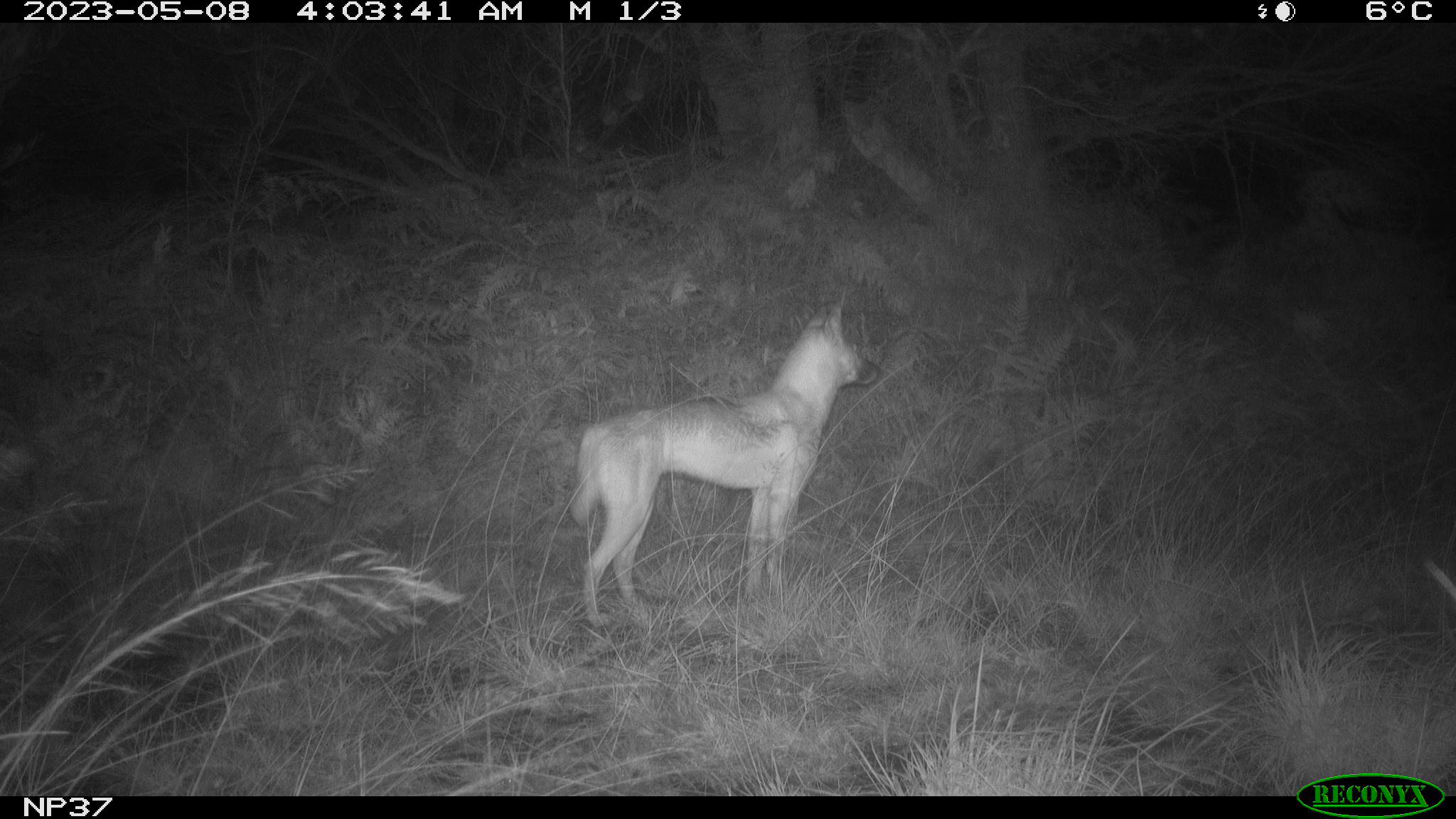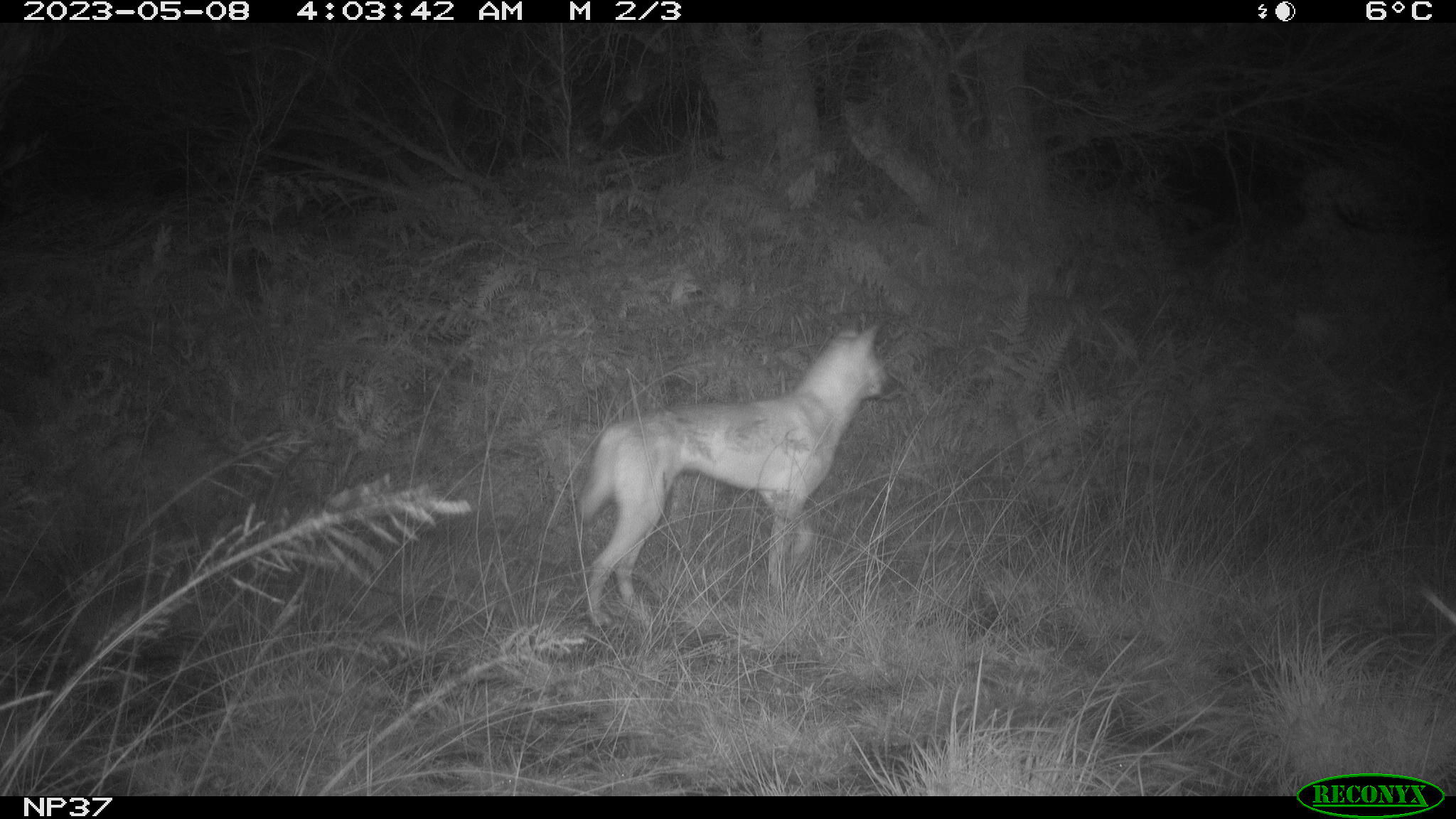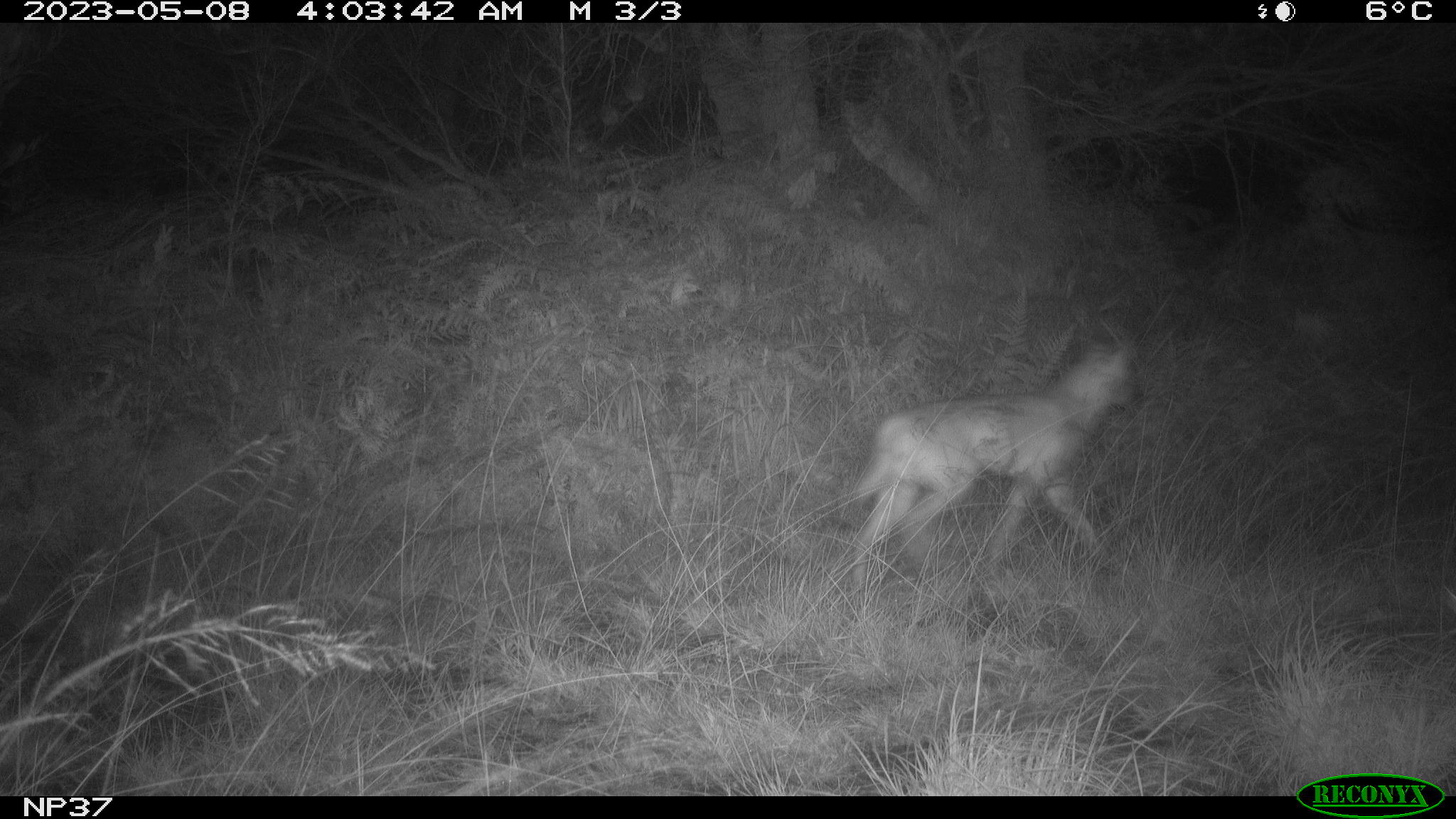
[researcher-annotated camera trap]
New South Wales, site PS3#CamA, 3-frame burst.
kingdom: Animalia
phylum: Chordata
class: Mammalia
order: Carnivora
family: Canidae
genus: Canis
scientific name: Canis familiaris dingo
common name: dingo